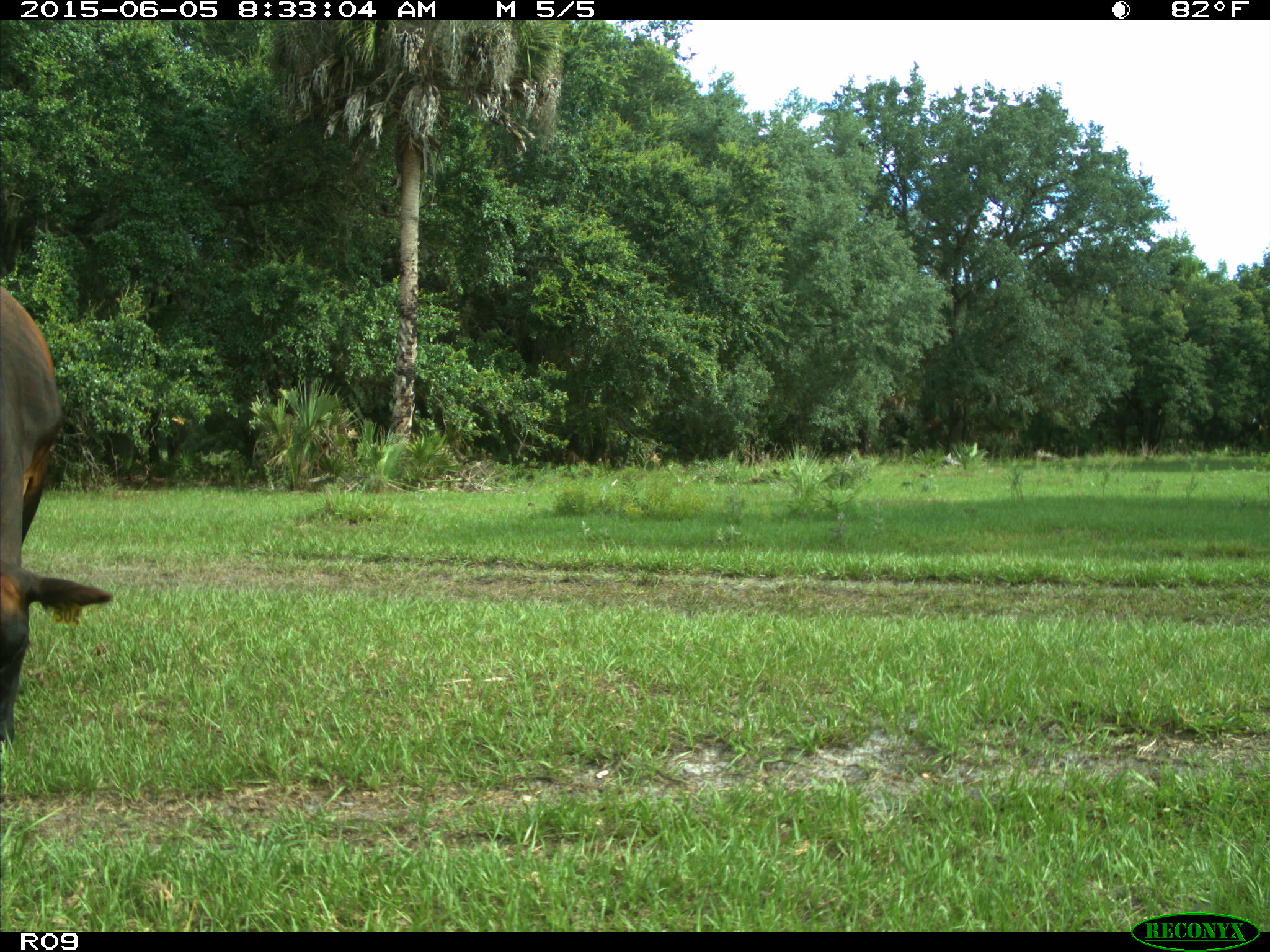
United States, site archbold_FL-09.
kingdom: Animalia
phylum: Chordata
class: Mammalia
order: Artiodactyla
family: Bovidae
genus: Bos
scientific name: Bos taurus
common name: domestic cow